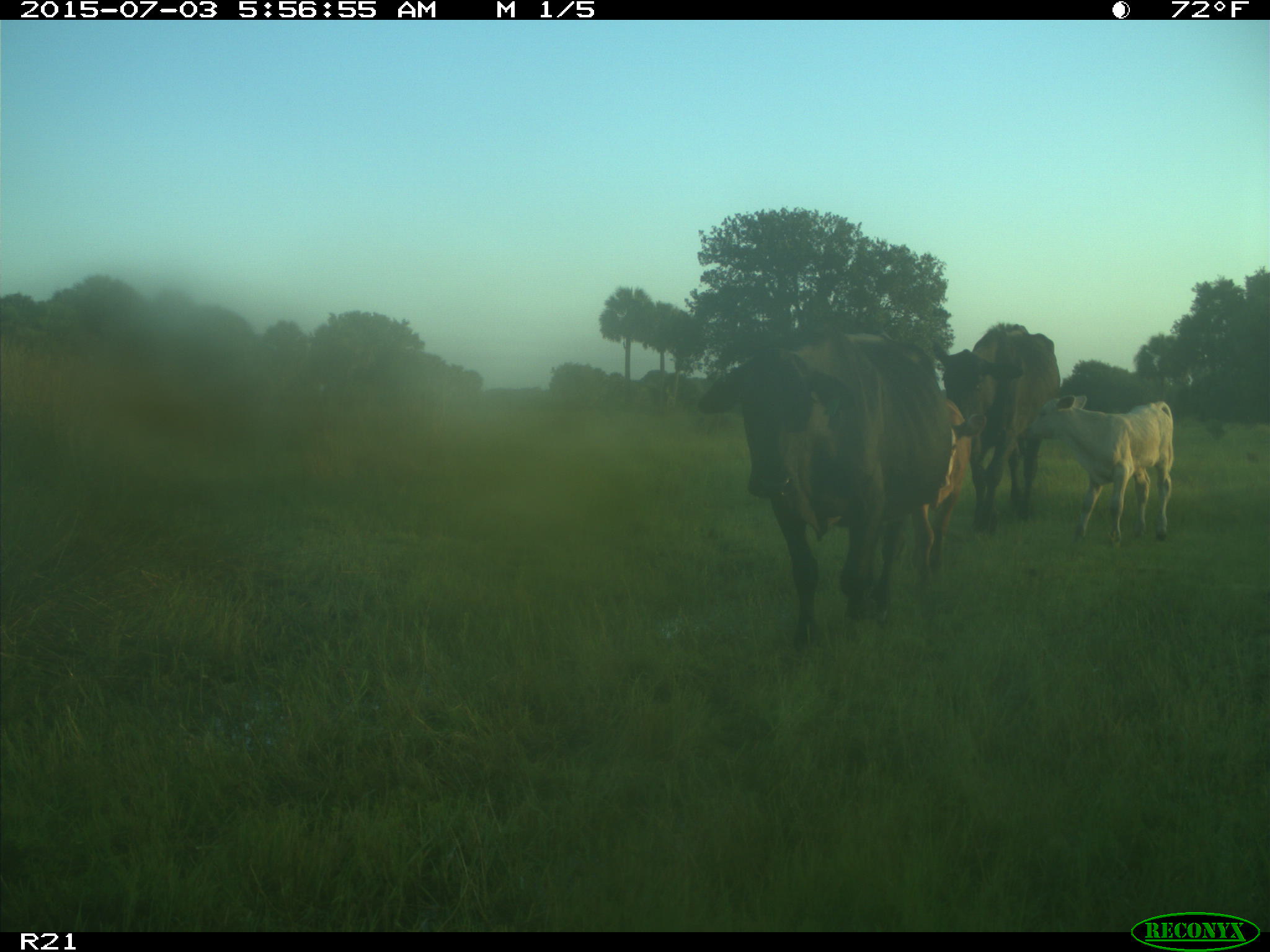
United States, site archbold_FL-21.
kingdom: Animalia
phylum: Chordata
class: Mammalia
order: Artiodactyla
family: Bovidae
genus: Bos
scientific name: Bos taurus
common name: domestic cow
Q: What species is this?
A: Bos taurus (domestic cow).